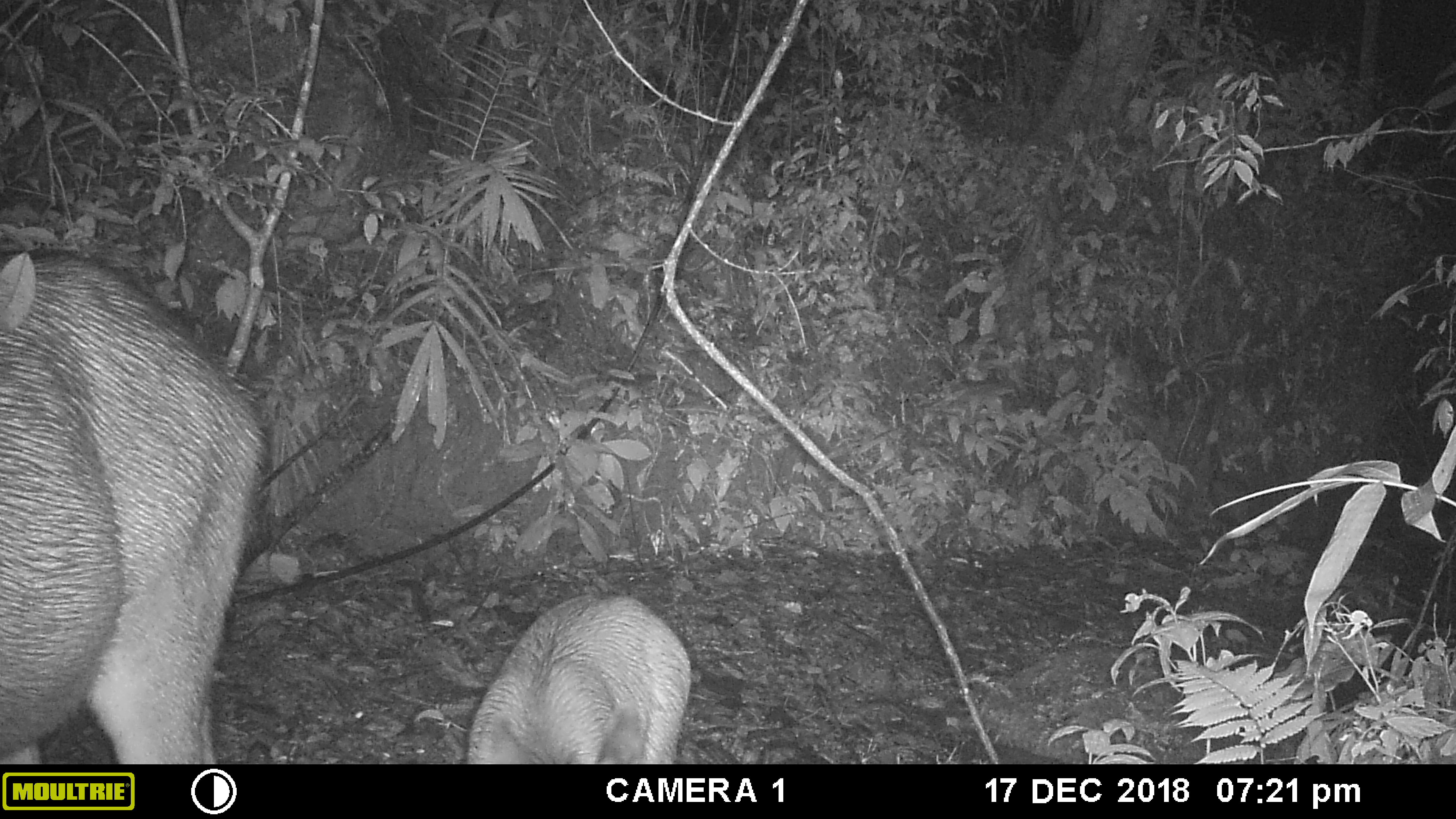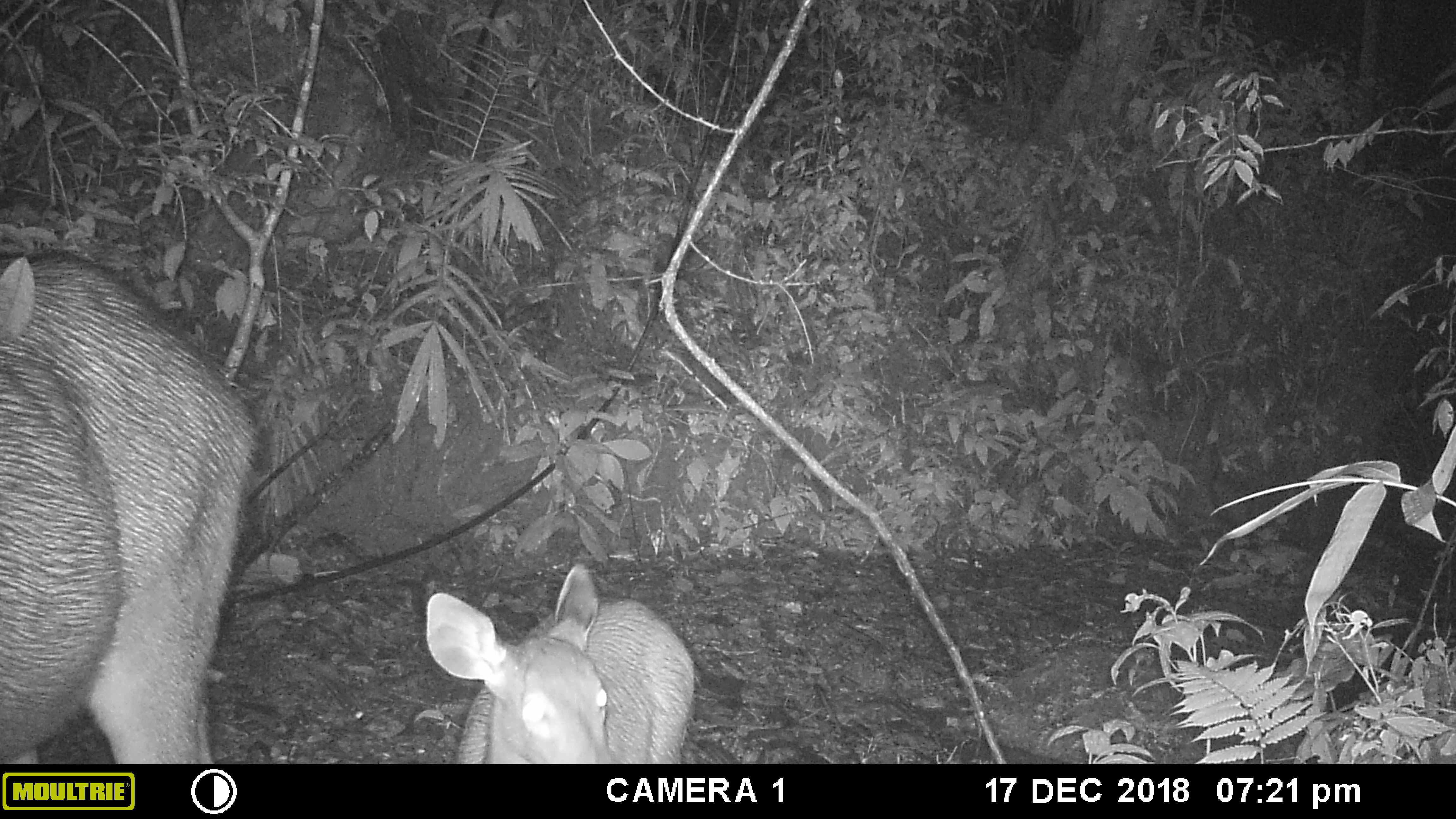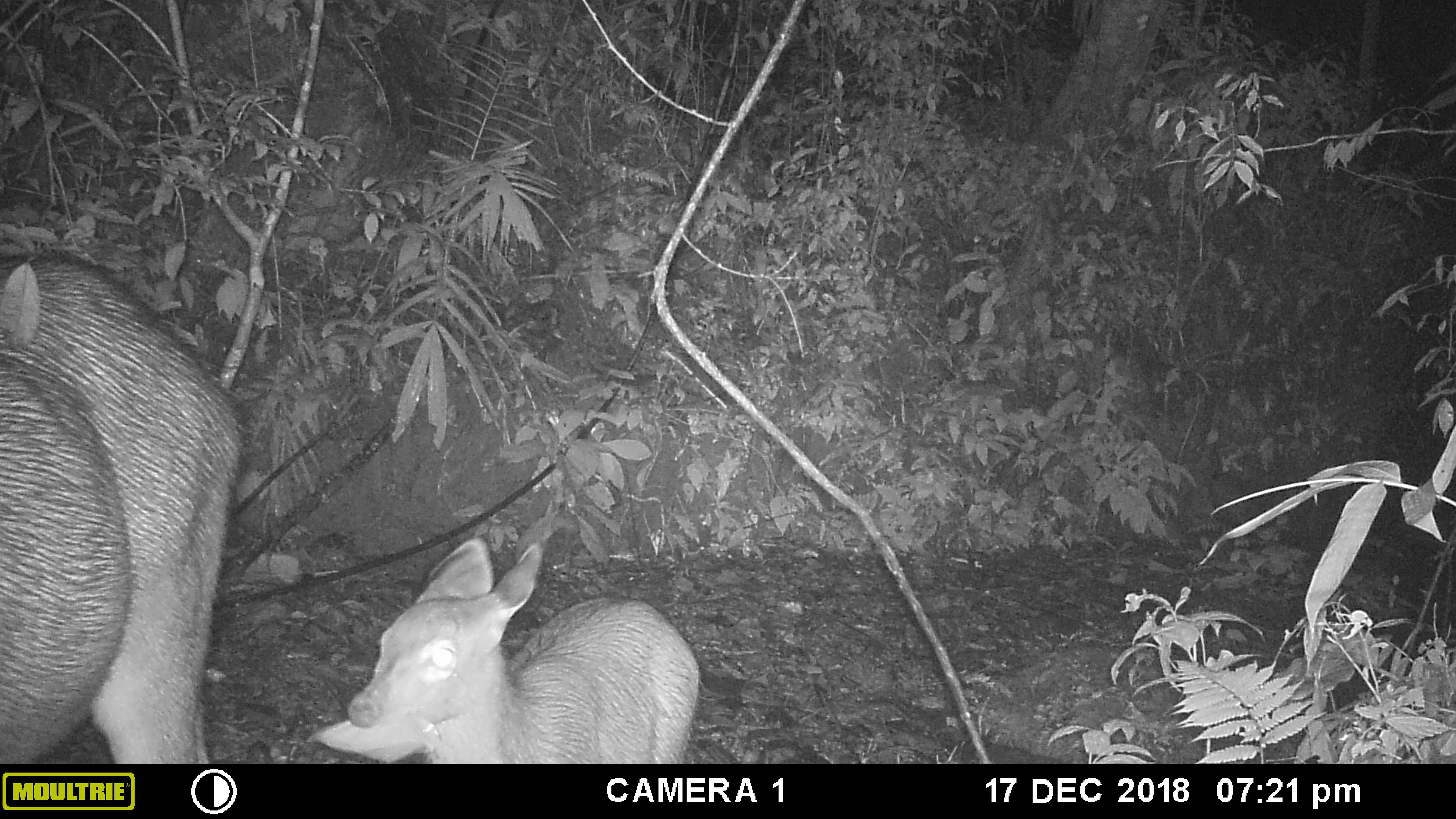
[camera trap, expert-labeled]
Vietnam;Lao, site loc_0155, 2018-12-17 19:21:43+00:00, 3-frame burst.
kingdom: Animalia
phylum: Chordata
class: Mammalia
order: Artiodactyla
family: Cervidae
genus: Rusa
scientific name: Rusa unicolor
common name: sambar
Sambar (Rusa unicolor). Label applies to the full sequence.